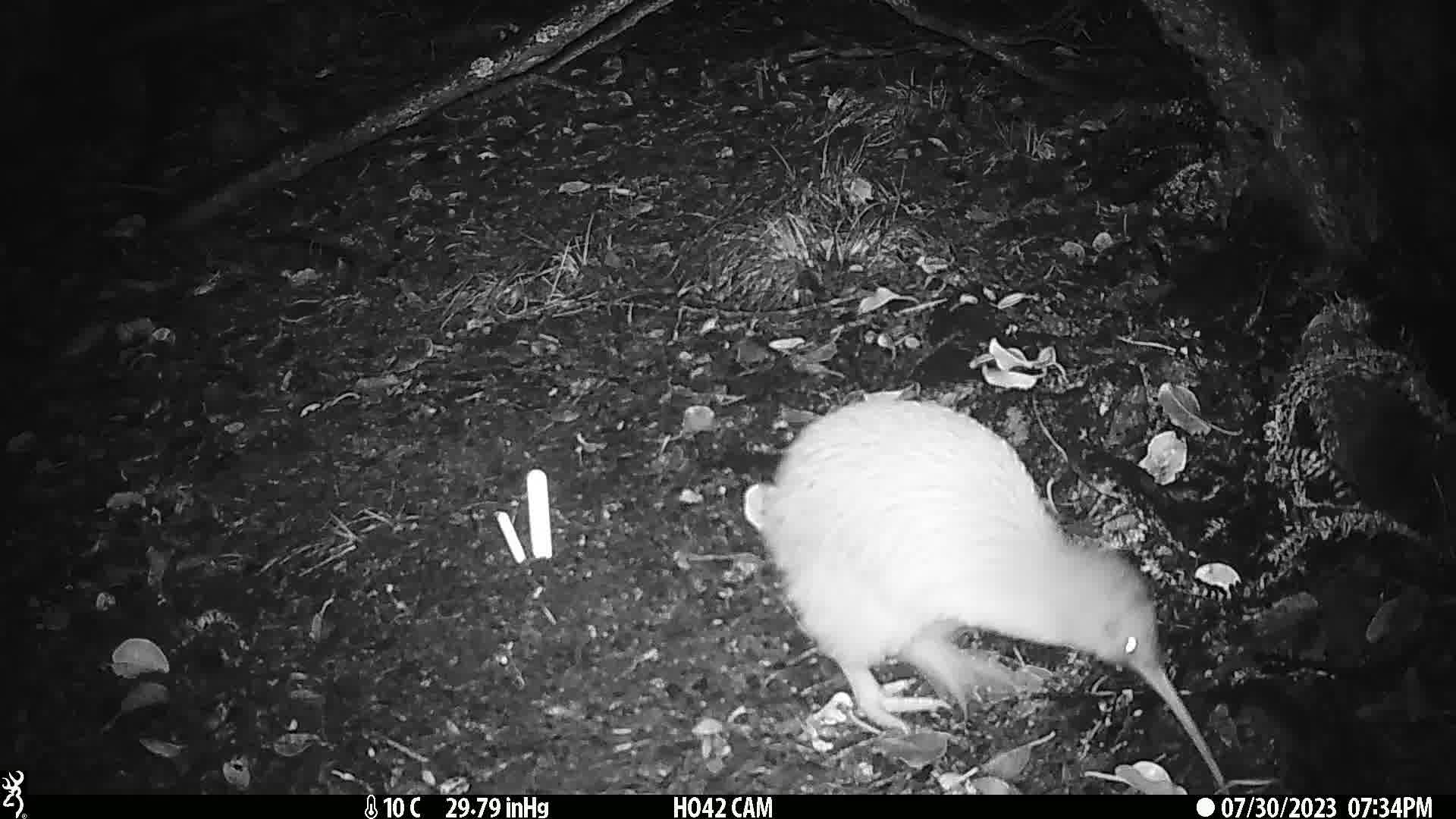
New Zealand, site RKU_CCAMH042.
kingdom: Animalia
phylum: Chordata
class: Aves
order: Apterygiformes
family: Apterygidae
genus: Apteryx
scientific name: Apteryx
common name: kiwi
Kiwi (Apteryx).